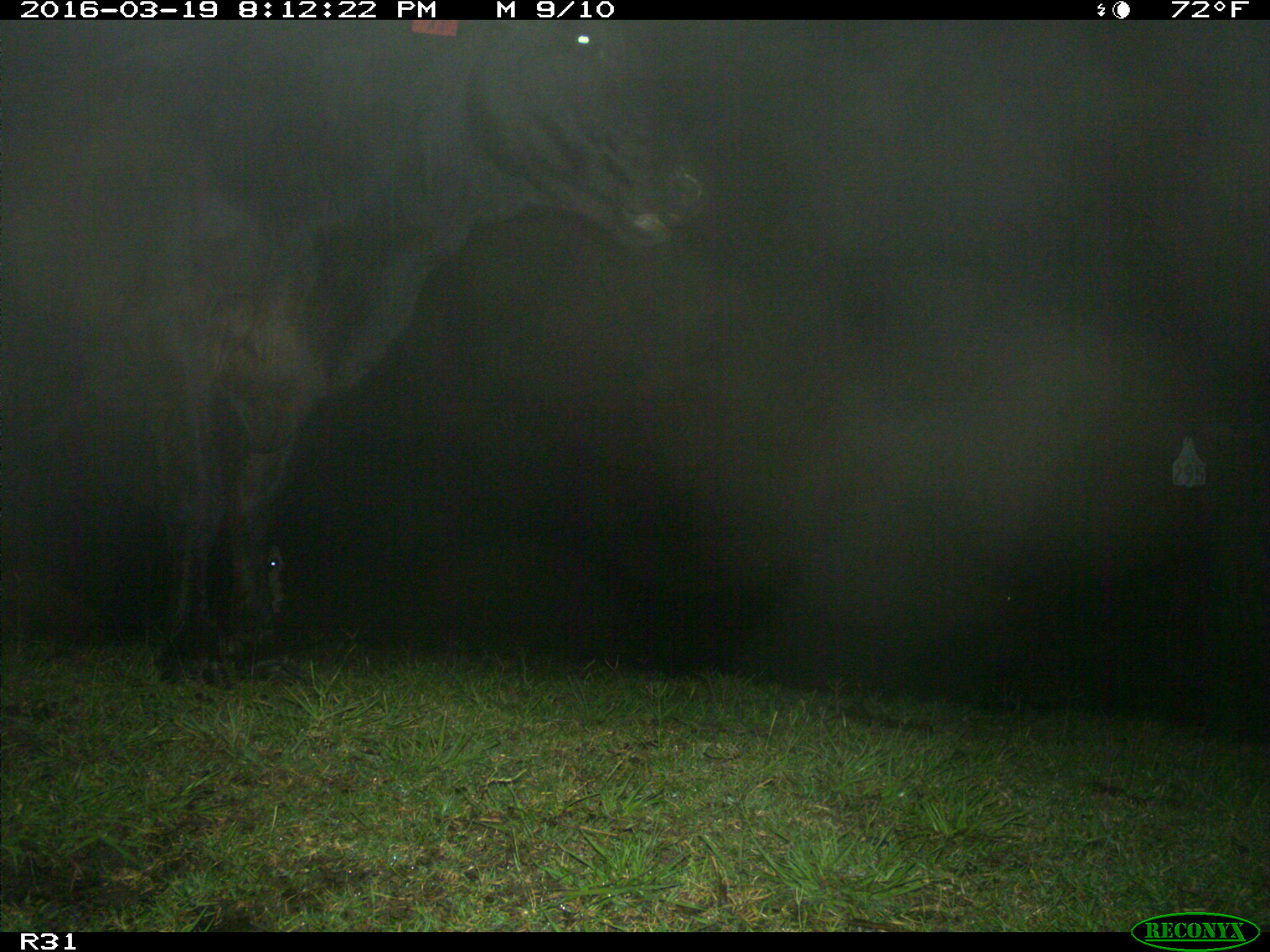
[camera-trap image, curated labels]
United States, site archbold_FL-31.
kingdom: Animalia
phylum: Chordata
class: Mammalia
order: Artiodactyla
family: Bovidae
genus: Bos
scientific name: Bos taurus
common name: domestic cow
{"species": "Bos taurus (domestic cow)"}